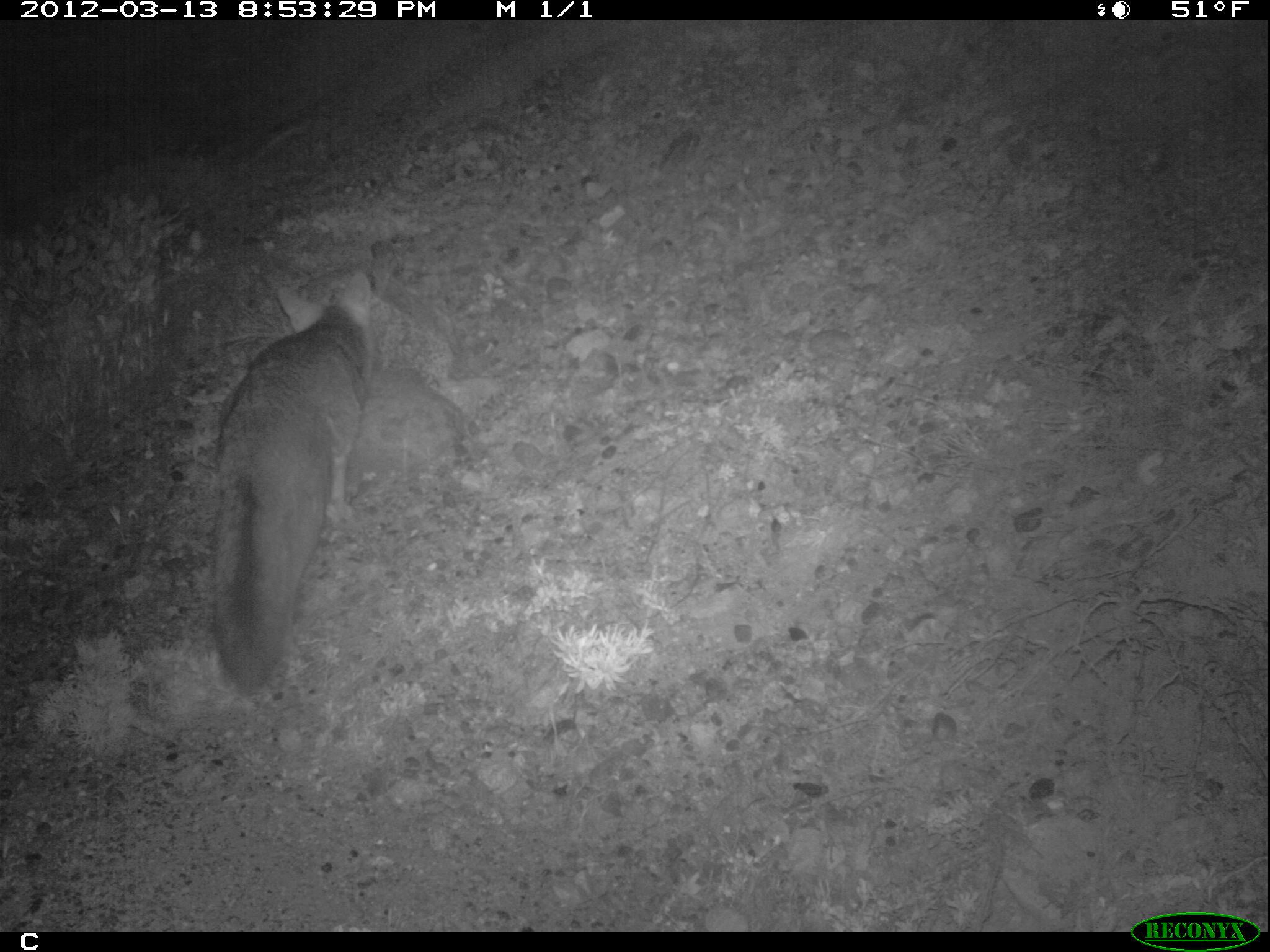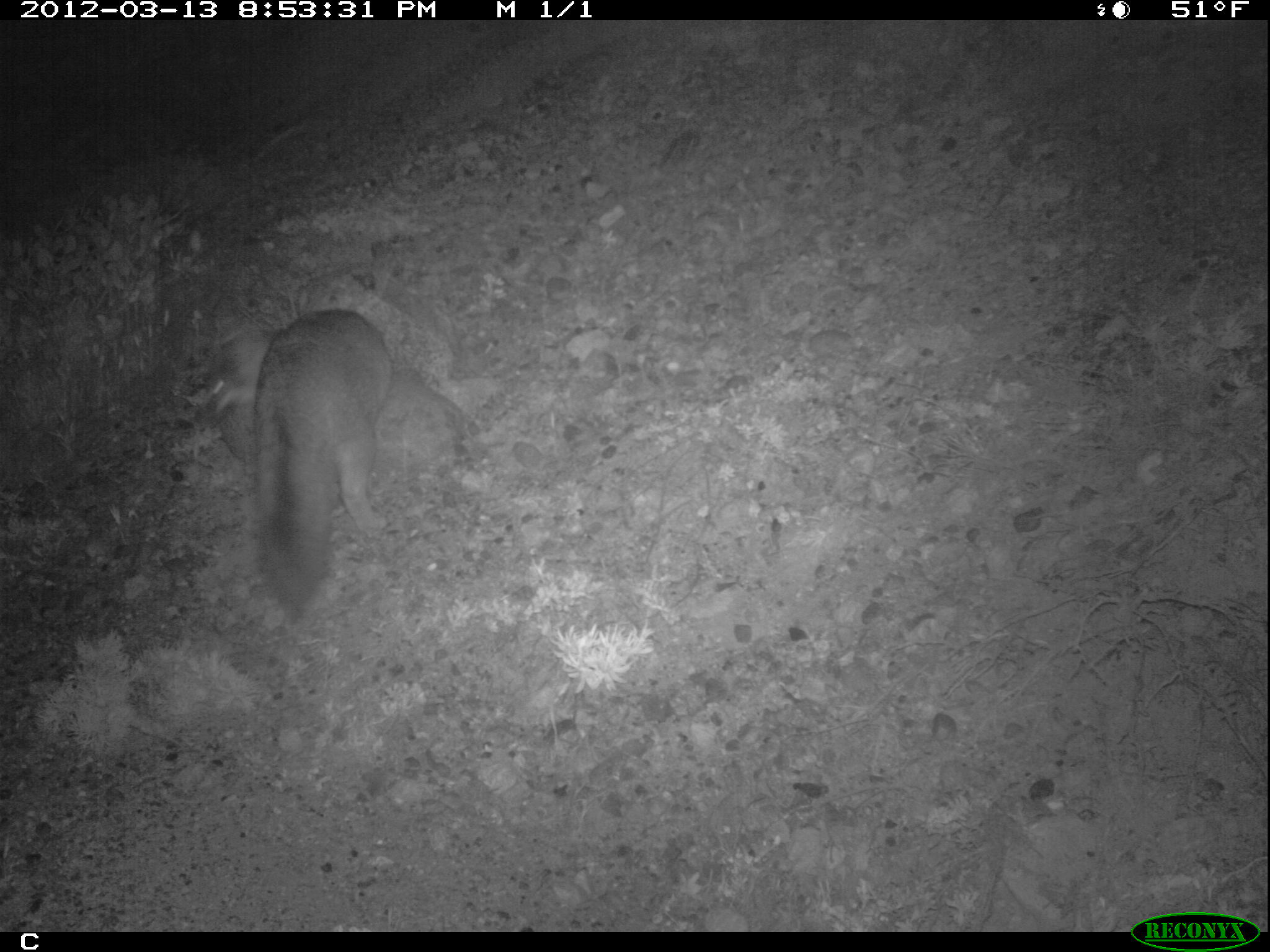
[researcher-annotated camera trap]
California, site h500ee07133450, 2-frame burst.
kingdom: Animalia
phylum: Chordata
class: Mammalia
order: Carnivora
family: Canidae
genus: Urocyon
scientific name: Urocyon littoralis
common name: island fox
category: fox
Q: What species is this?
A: Fox (island fox) (Urocyon littoralis).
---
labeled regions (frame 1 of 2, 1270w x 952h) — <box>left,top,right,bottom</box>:
fox: <box>212,268,375,696</box>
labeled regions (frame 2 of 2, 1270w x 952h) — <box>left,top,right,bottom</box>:
fox: <box>254,308,393,624</box>